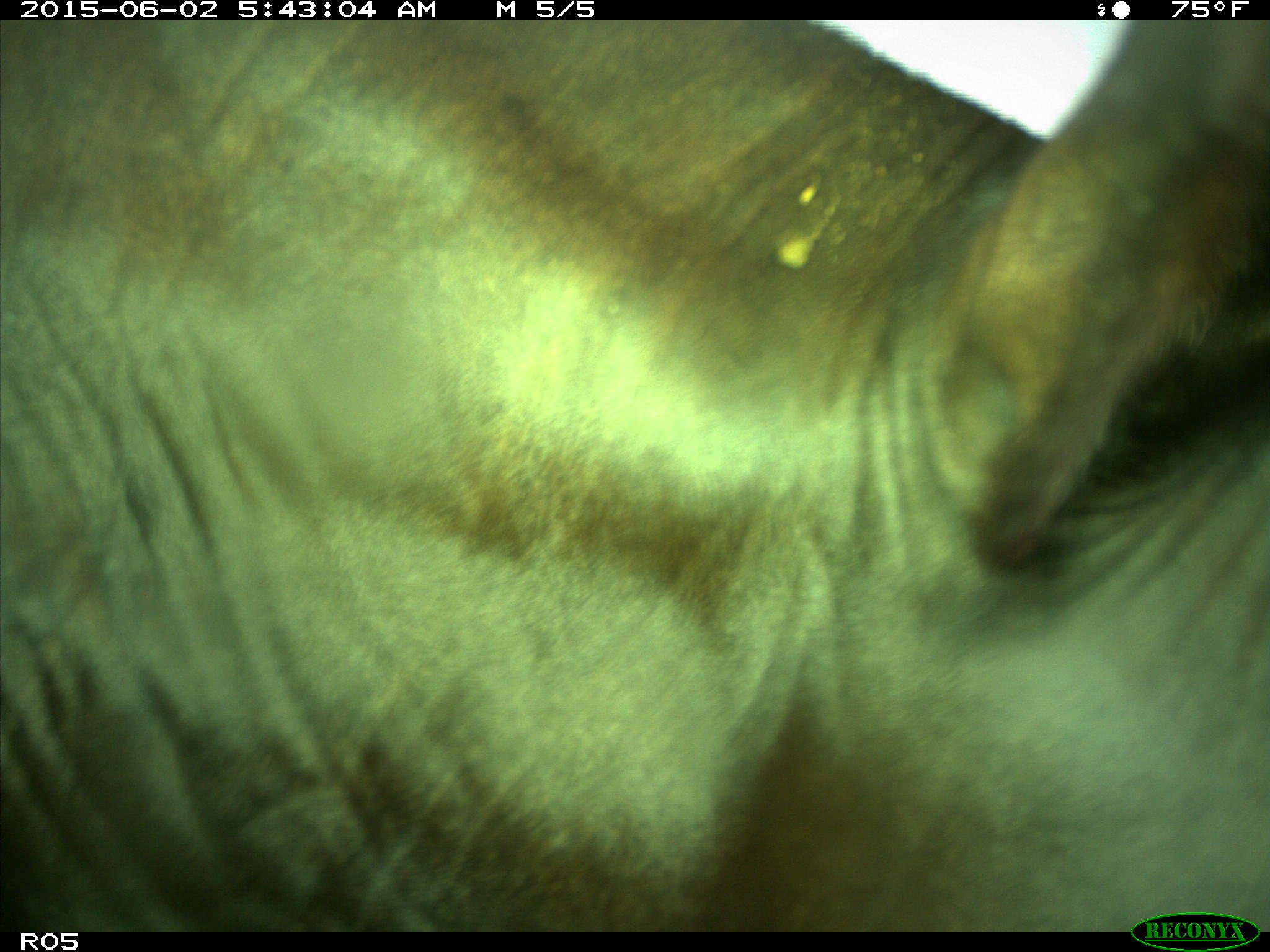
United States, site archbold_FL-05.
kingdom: Animalia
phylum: Chordata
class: Mammalia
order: Artiodactyla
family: Bovidae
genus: Bos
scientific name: Bos taurus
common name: domestic cow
Bos taurus (domestic cow).